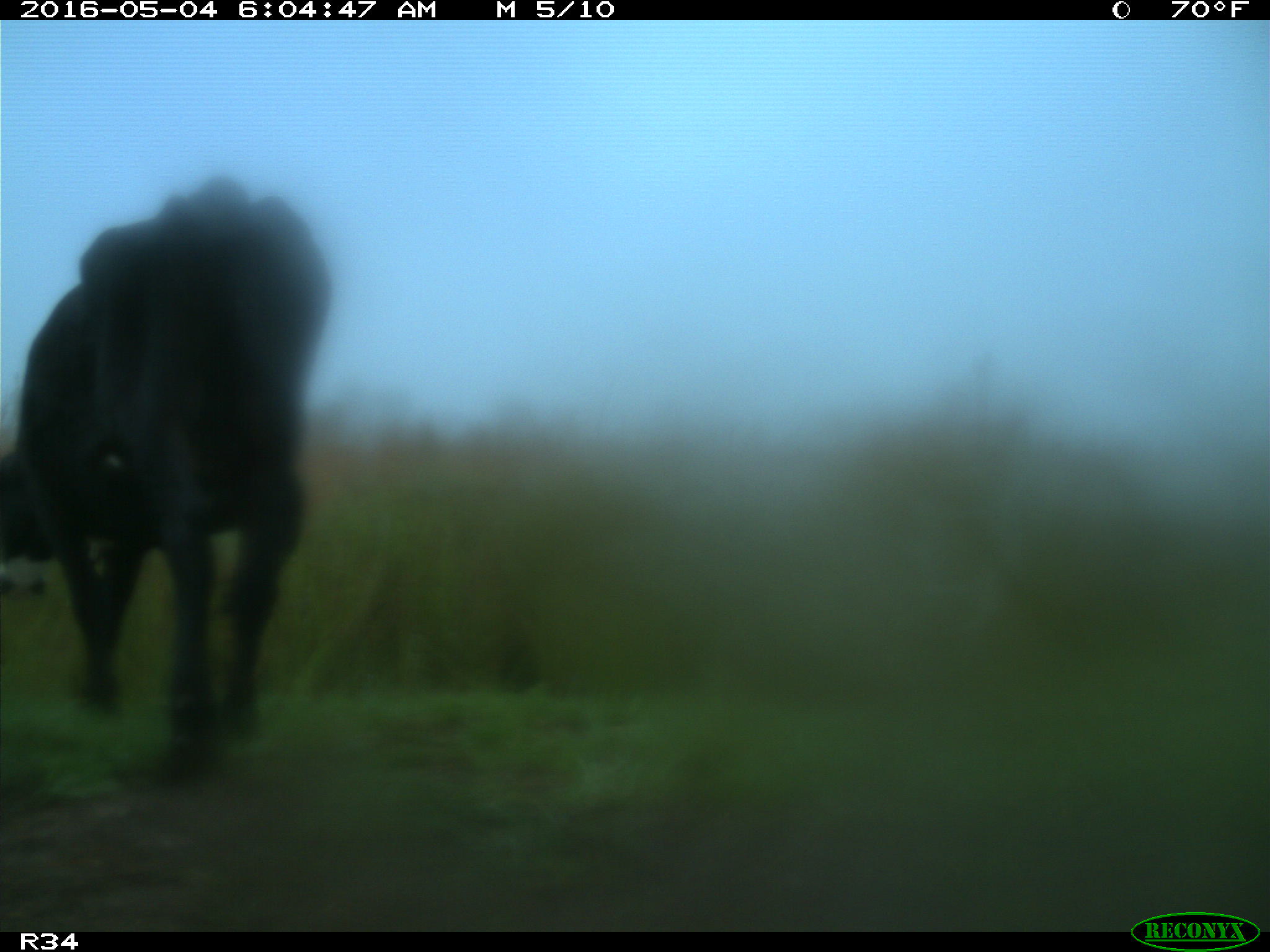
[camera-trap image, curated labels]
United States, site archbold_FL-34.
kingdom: Animalia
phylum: Chordata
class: Mammalia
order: Artiodactyla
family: Bovidae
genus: Bos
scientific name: Bos taurus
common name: domestic cow